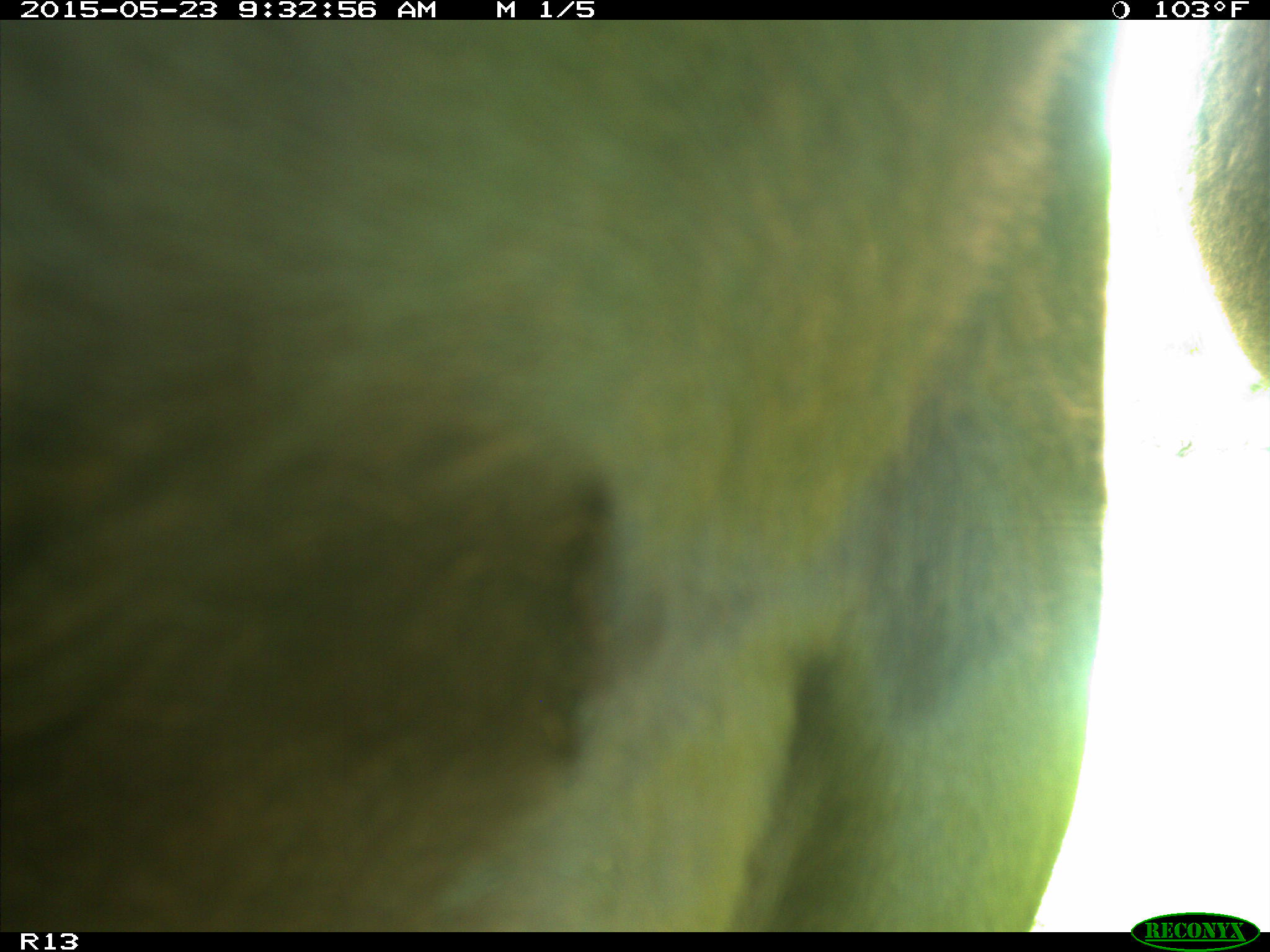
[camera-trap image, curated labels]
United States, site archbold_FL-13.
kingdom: Animalia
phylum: Chordata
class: Mammalia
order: Artiodactyla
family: Bovidae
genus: Bos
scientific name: Bos taurus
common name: domestic cow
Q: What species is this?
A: Bos taurus (domestic cow).